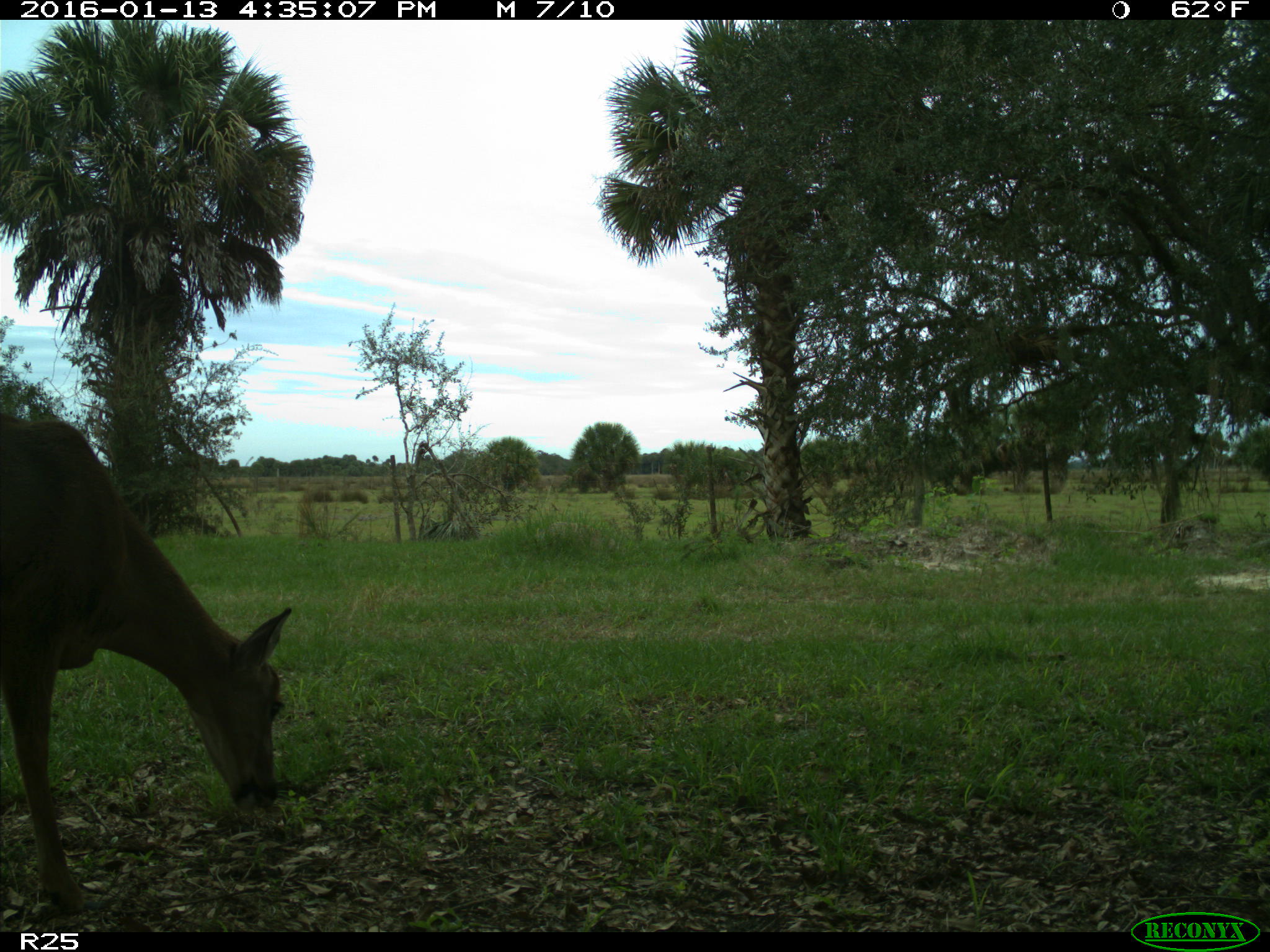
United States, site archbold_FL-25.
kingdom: Animalia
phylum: Chordata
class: Mammalia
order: Artiodactyla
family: Cervidae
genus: Odocoileus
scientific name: Odocoileus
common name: deer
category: unidentified deer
Unidentified deer (deer) (Odocoileus).